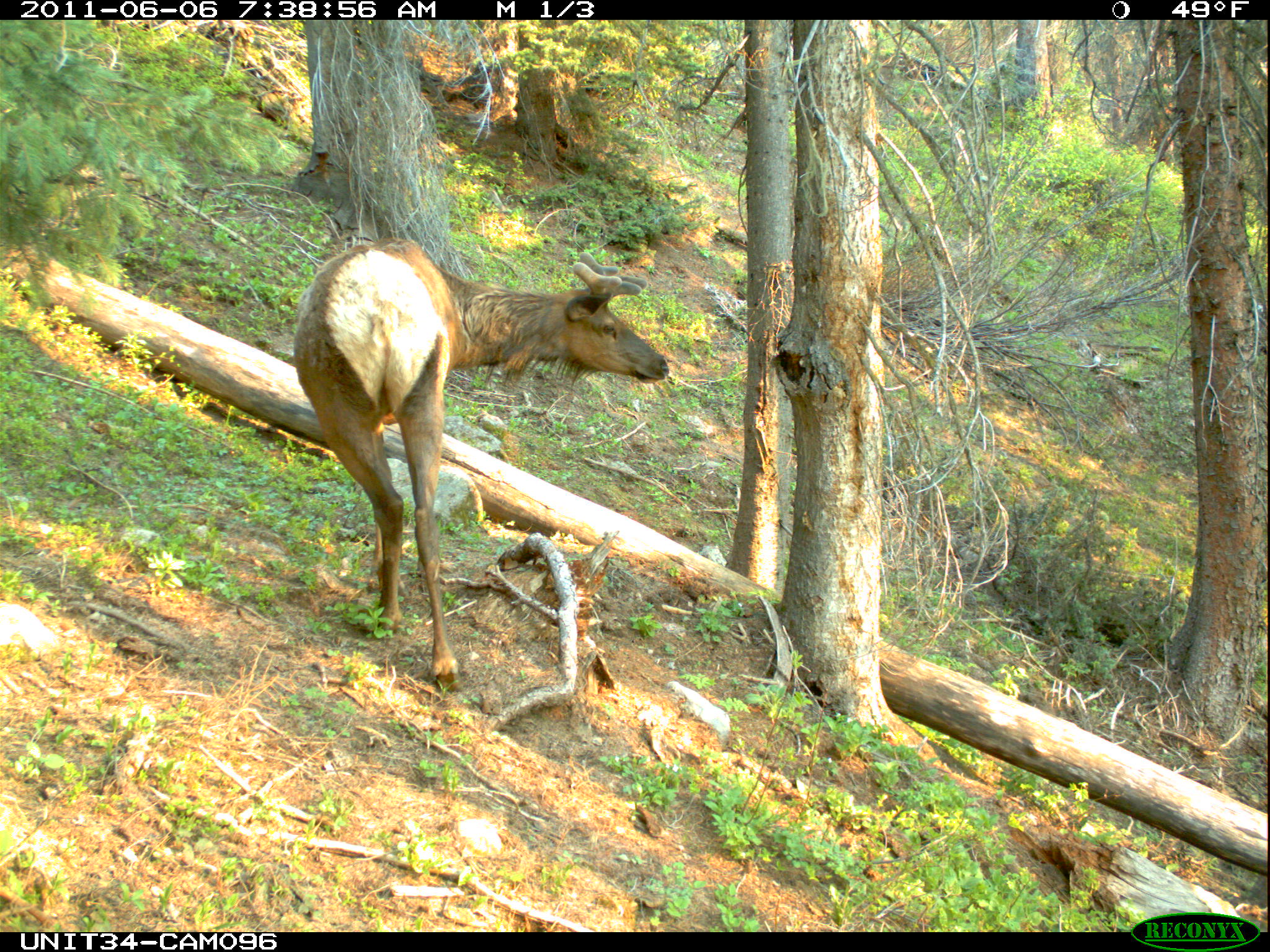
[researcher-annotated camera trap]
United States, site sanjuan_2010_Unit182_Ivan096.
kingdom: Animalia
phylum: Chordata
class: Mammalia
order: Artiodactyla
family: Cervidae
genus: Cervus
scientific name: Cervus elaphus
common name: red deer